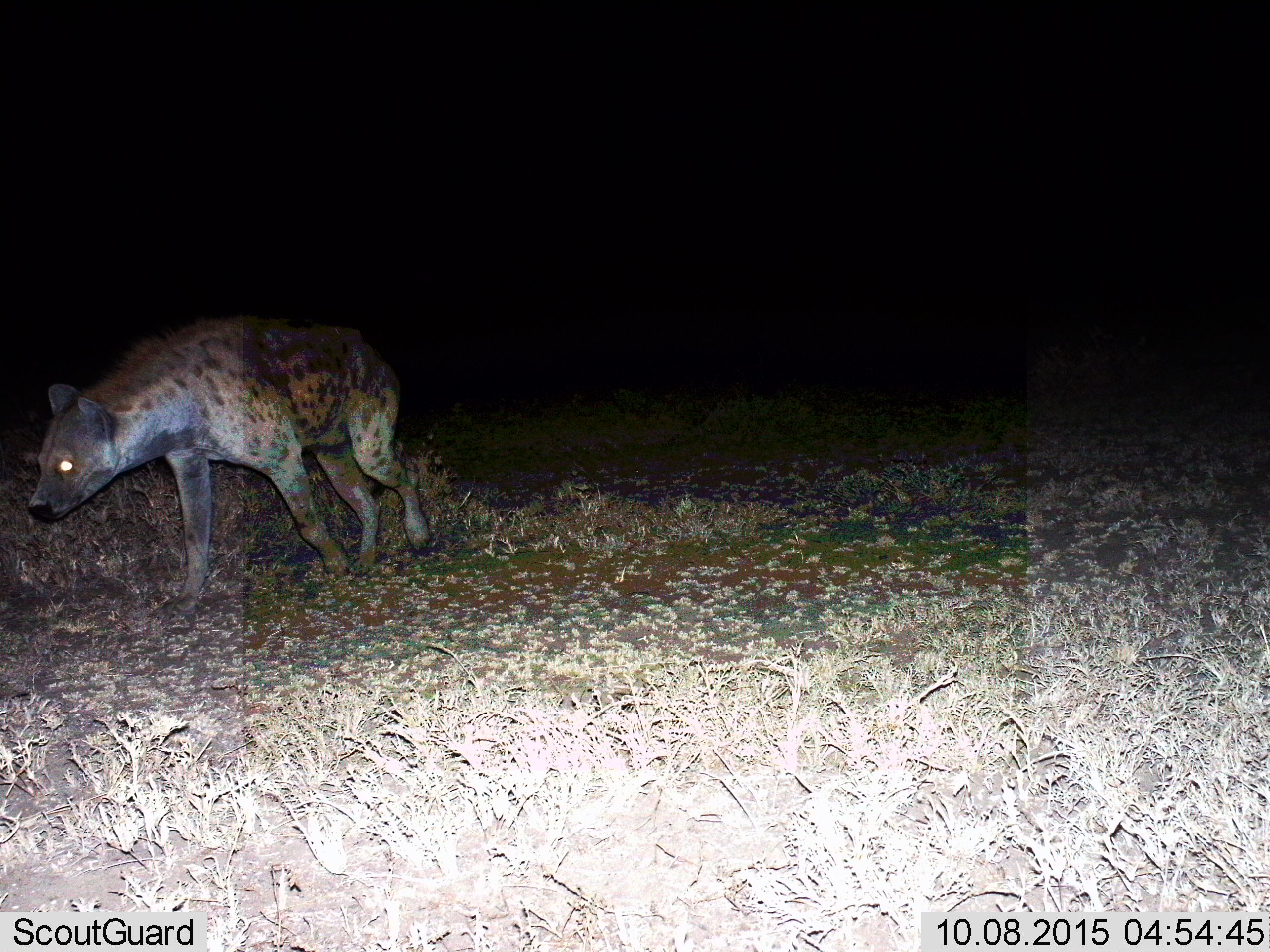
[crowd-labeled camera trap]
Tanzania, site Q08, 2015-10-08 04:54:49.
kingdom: Animalia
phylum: Chordata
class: Mammalia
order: Carnivora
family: Hyaenidae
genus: Crocuta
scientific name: Crocuta crocuta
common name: spotted hyena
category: hyenaspotted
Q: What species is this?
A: Hyenaspotted (spotted hyena) (Crocuta crocuta).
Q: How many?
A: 1.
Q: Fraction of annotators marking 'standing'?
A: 22%.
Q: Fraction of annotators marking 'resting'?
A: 0%.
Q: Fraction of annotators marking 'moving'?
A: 89%.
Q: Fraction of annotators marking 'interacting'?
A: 0%.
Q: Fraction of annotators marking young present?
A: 0%.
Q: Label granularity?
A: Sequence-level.